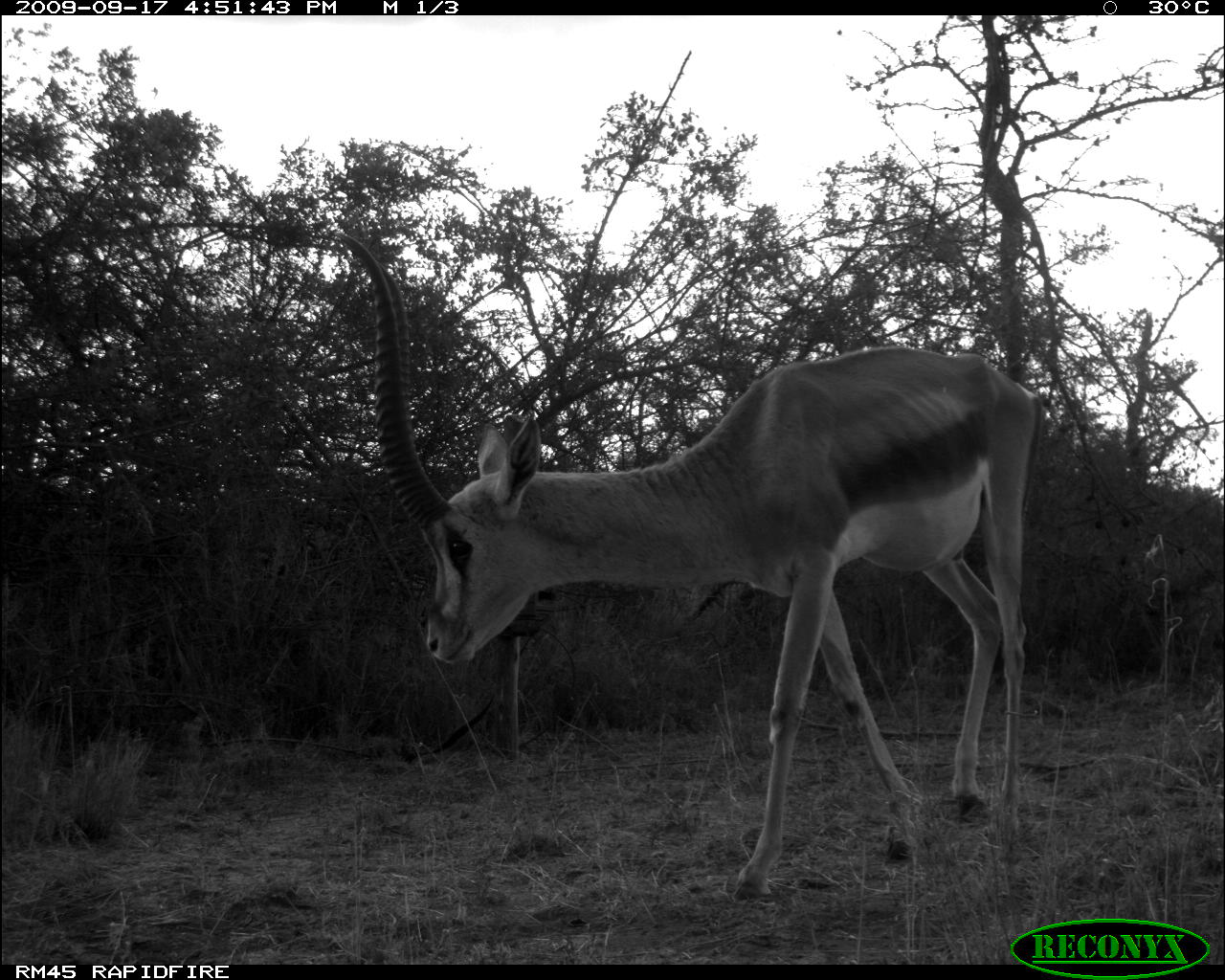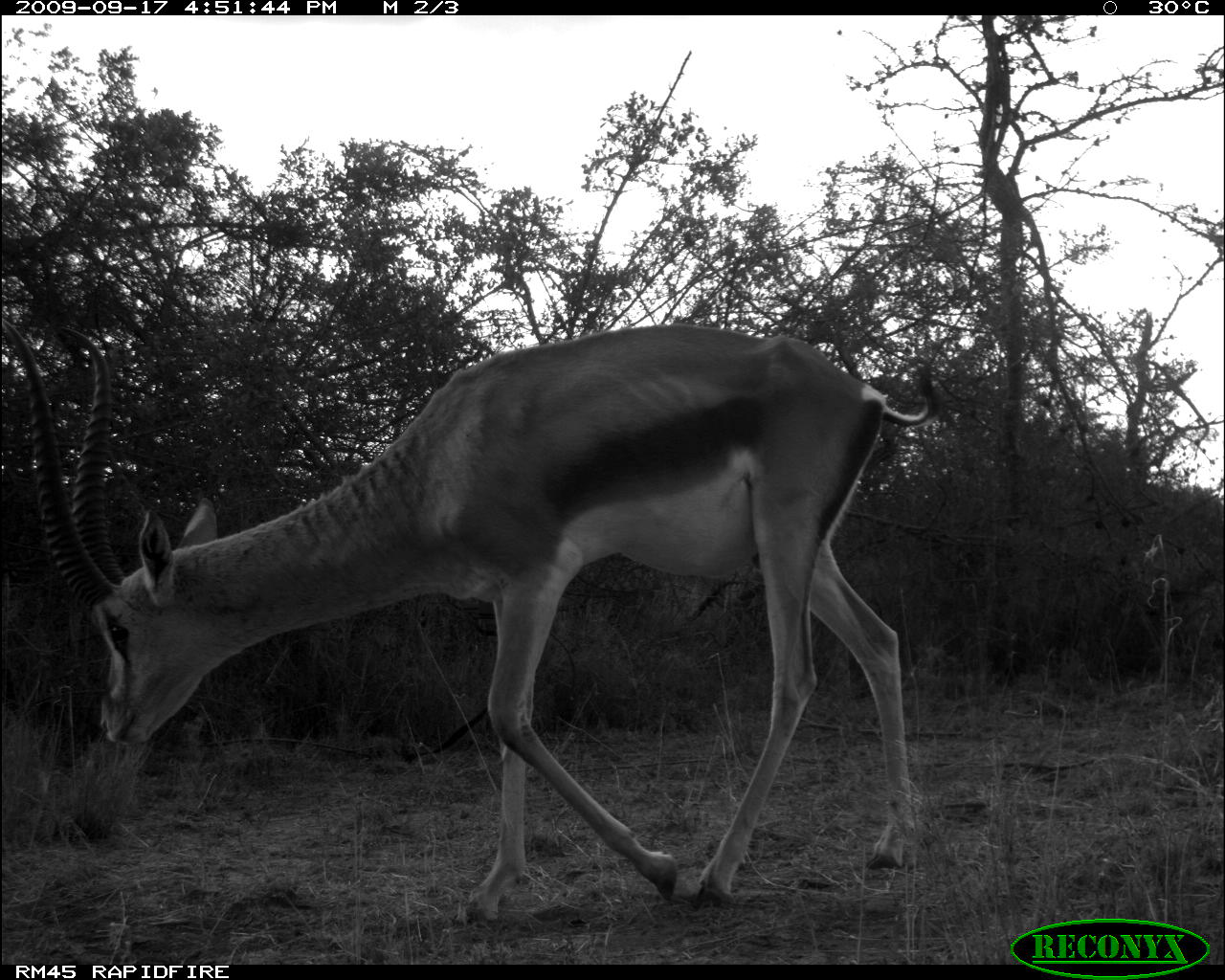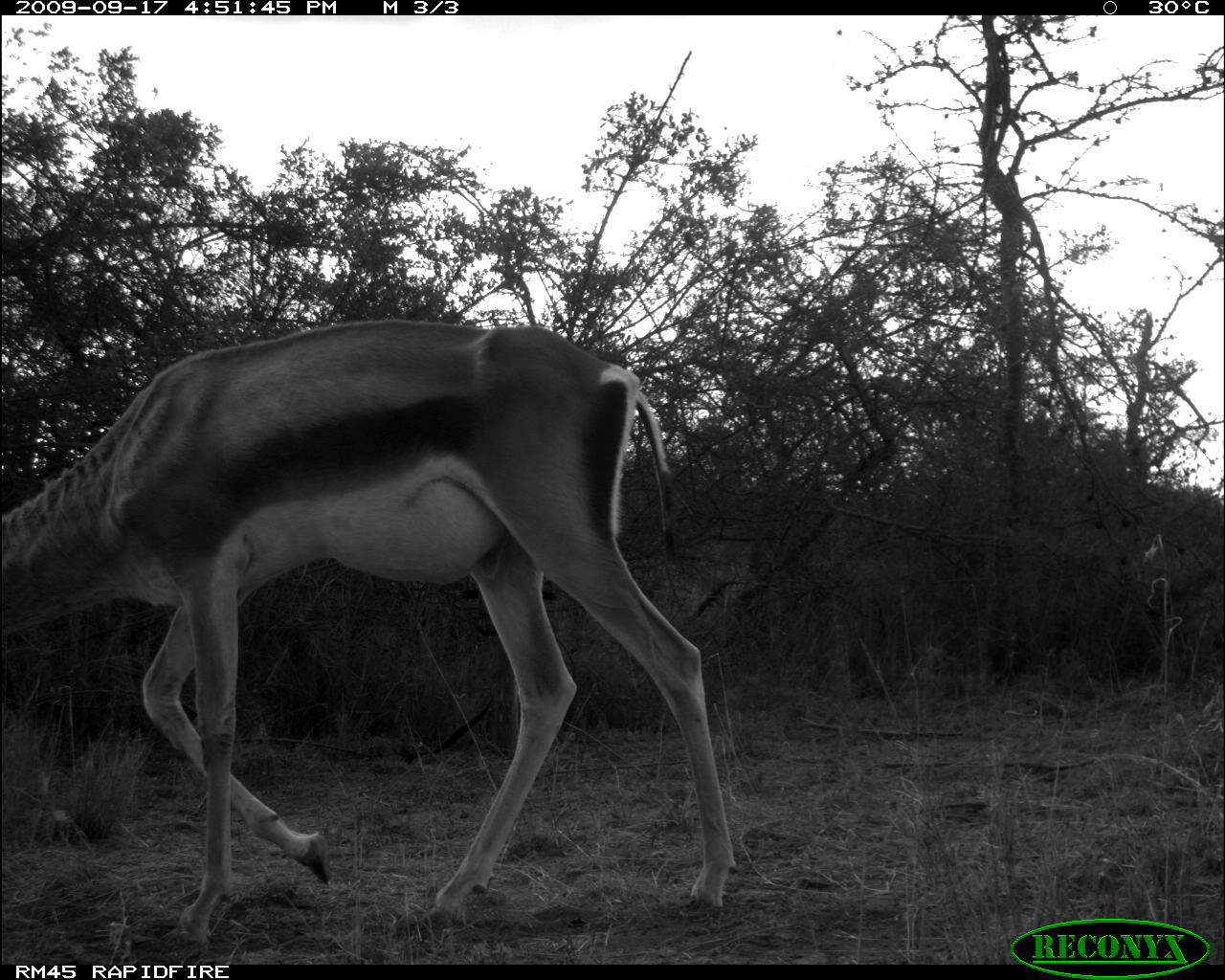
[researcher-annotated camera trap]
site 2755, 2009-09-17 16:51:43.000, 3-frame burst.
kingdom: Animalia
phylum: Chordata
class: Mammalia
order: Artiodactyla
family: Bovidae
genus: Nanger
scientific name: Nanger granti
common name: grant's gazelle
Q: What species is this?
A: Nanger granti (grant's gazelle).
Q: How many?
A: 1.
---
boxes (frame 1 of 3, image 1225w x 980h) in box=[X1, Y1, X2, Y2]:
nanger granti: box=[330, 227, 1044, 904]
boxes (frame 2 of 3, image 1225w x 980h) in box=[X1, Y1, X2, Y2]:
nanger granti: box=[0, 315, 941, 908]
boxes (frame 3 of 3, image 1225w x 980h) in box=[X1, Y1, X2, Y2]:
nanger granti: box=[0, 317, 740, 948]